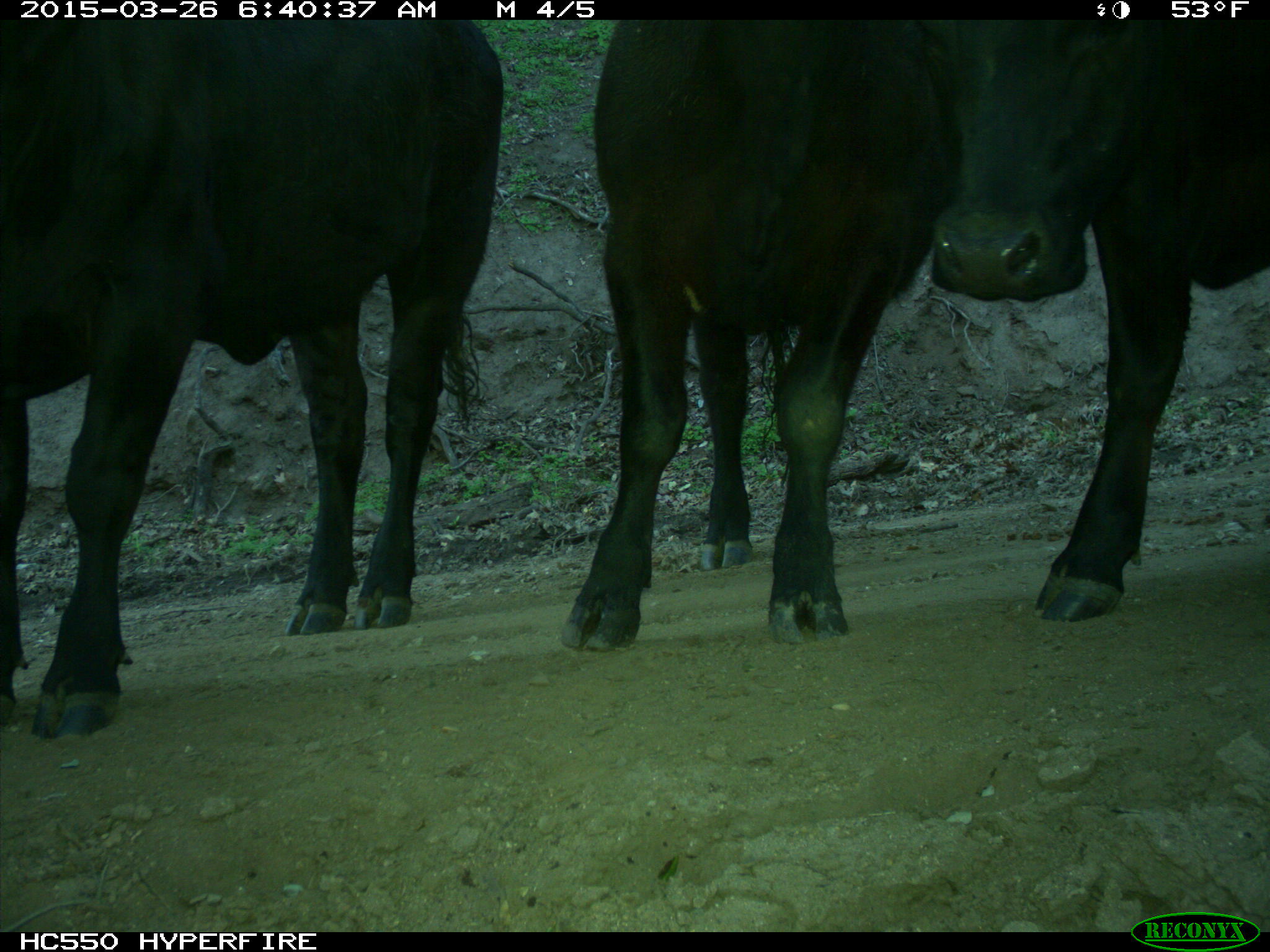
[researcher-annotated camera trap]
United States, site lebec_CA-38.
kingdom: Animalia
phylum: Chordata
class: Mammalia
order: Artiodactyla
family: Bovidae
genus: Bos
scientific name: Bos taurus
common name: domestic cow